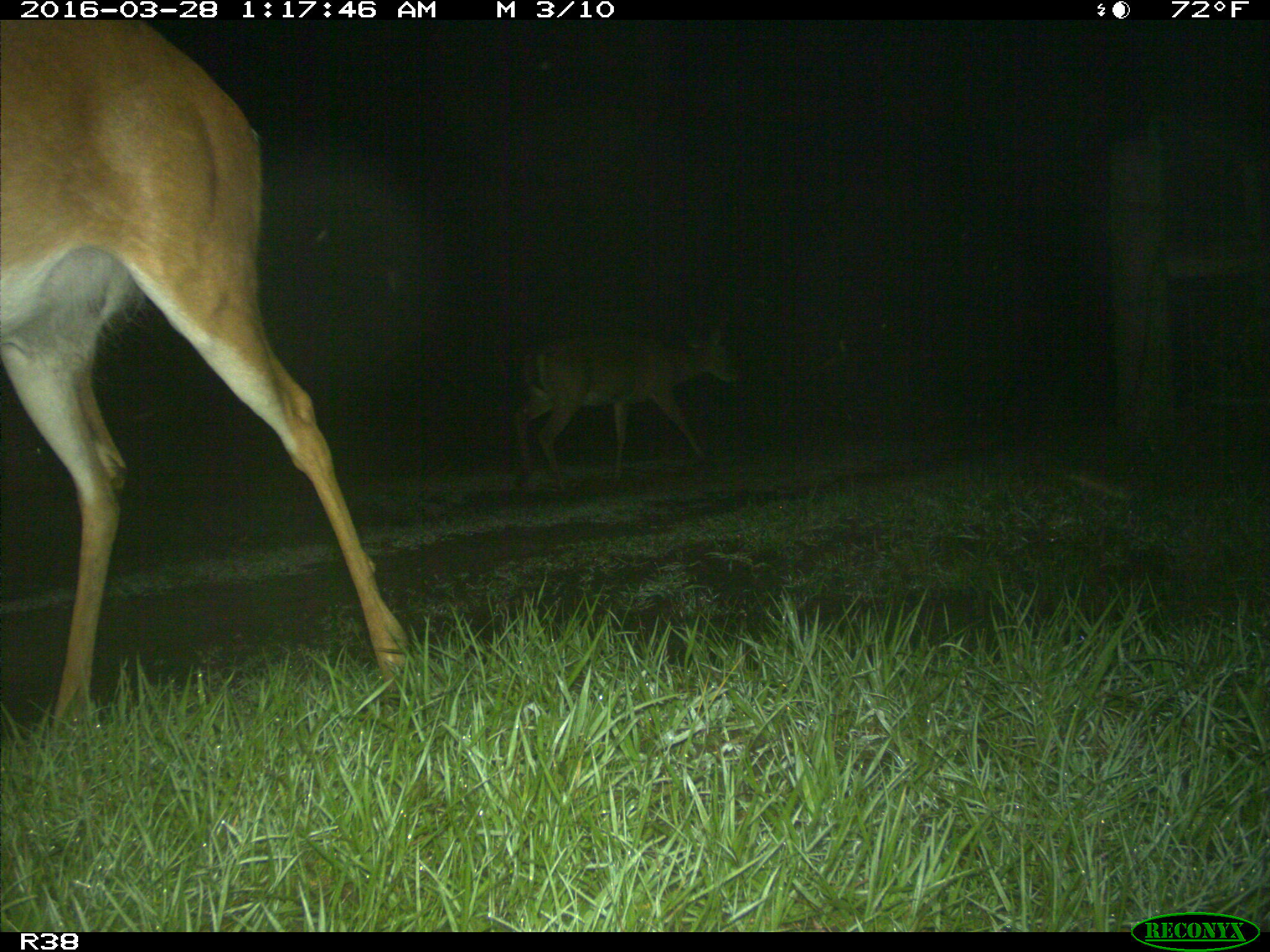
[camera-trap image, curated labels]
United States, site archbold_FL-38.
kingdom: Animalia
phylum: Chordata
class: Mammalia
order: Artiodactyla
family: Cervidae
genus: Odocoileus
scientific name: Odocoileus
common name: deer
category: unidentified deer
Unidentified deer (deer) (Odocoileus).